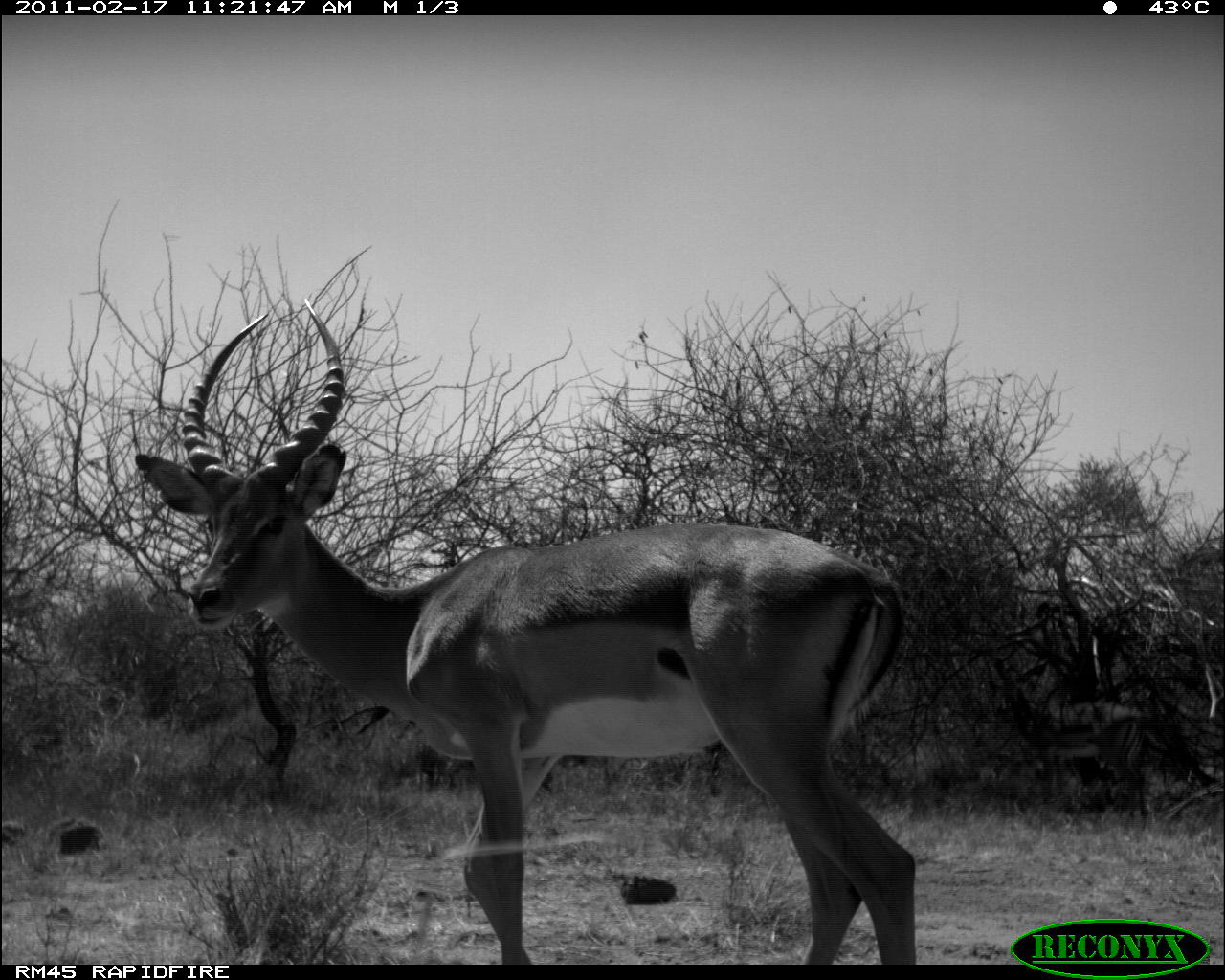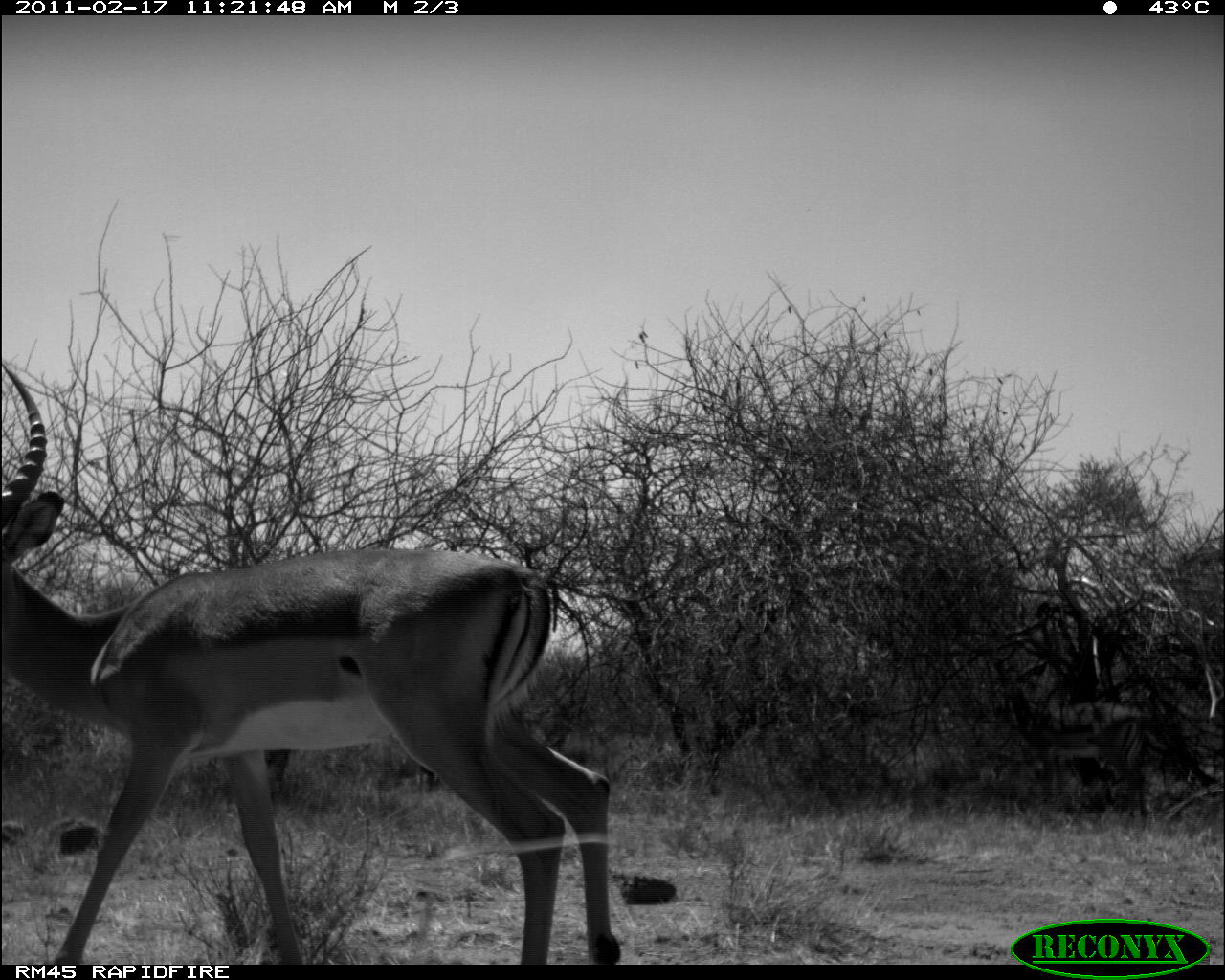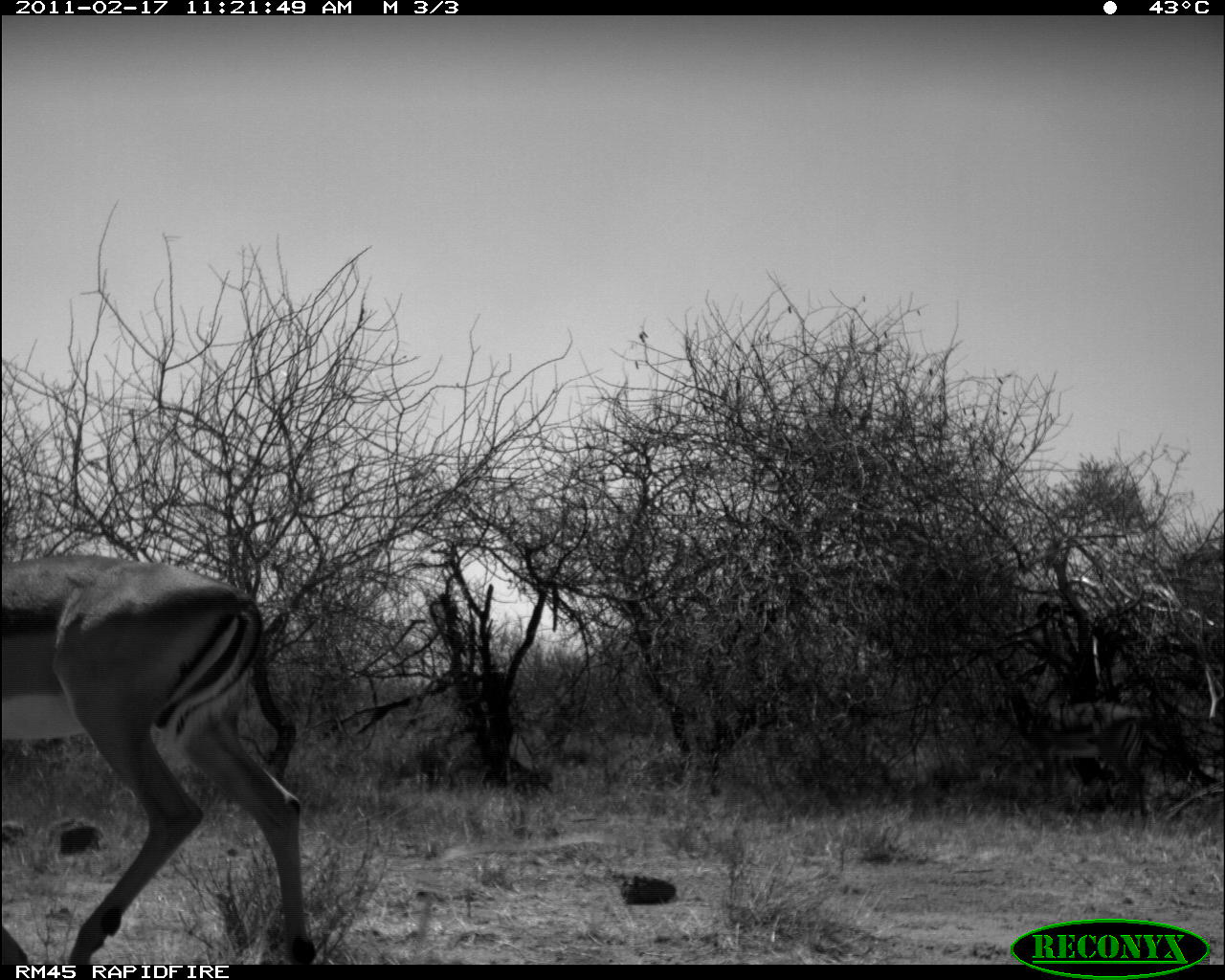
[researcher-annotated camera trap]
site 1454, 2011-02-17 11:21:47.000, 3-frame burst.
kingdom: Animalia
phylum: Chordata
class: Mammalia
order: Proboscidea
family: Elephantidae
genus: Loxodonta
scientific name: Loxodonta africana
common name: african bush elephant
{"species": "Loxodonta africana (african bush elephant)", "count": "1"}